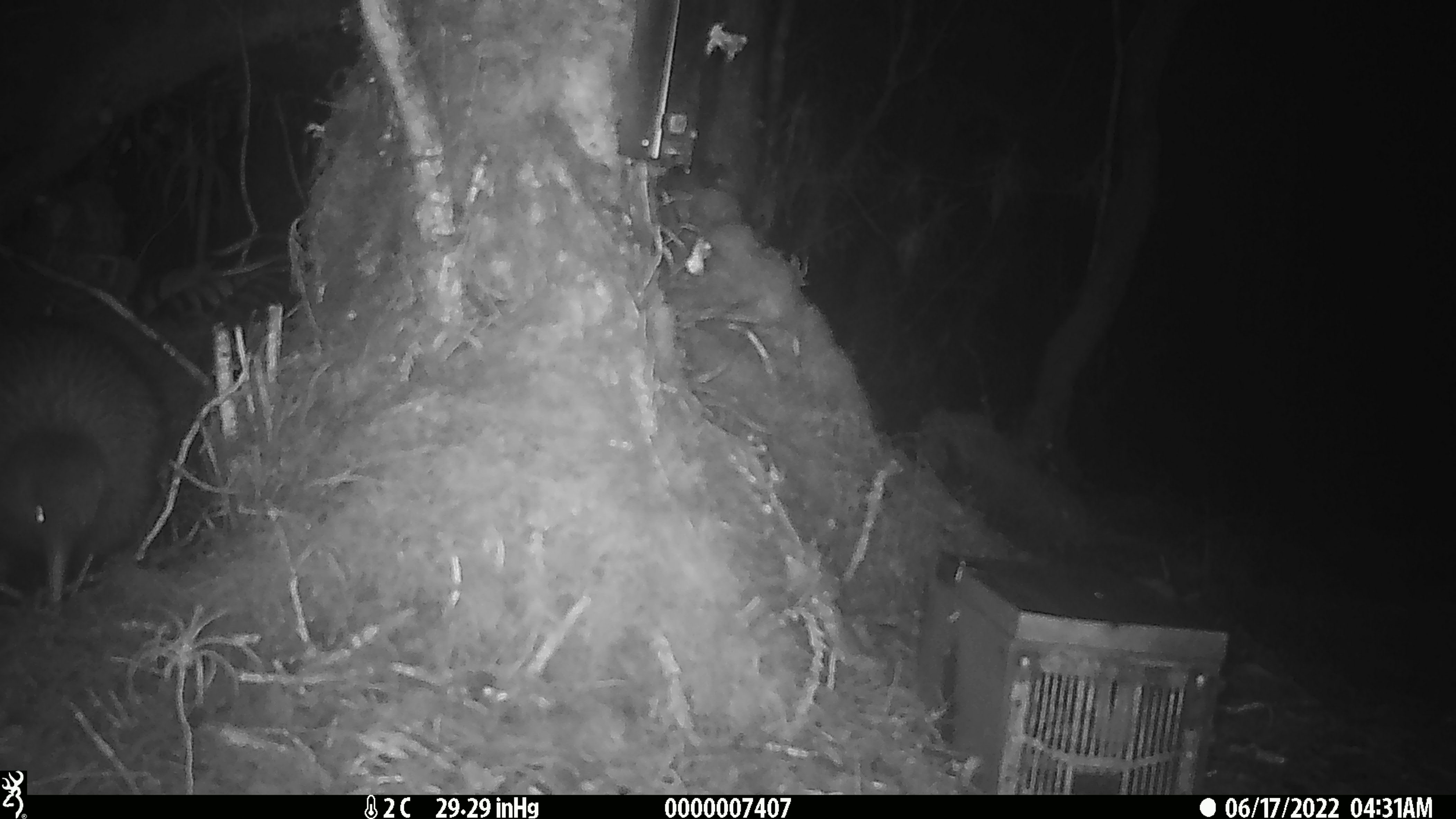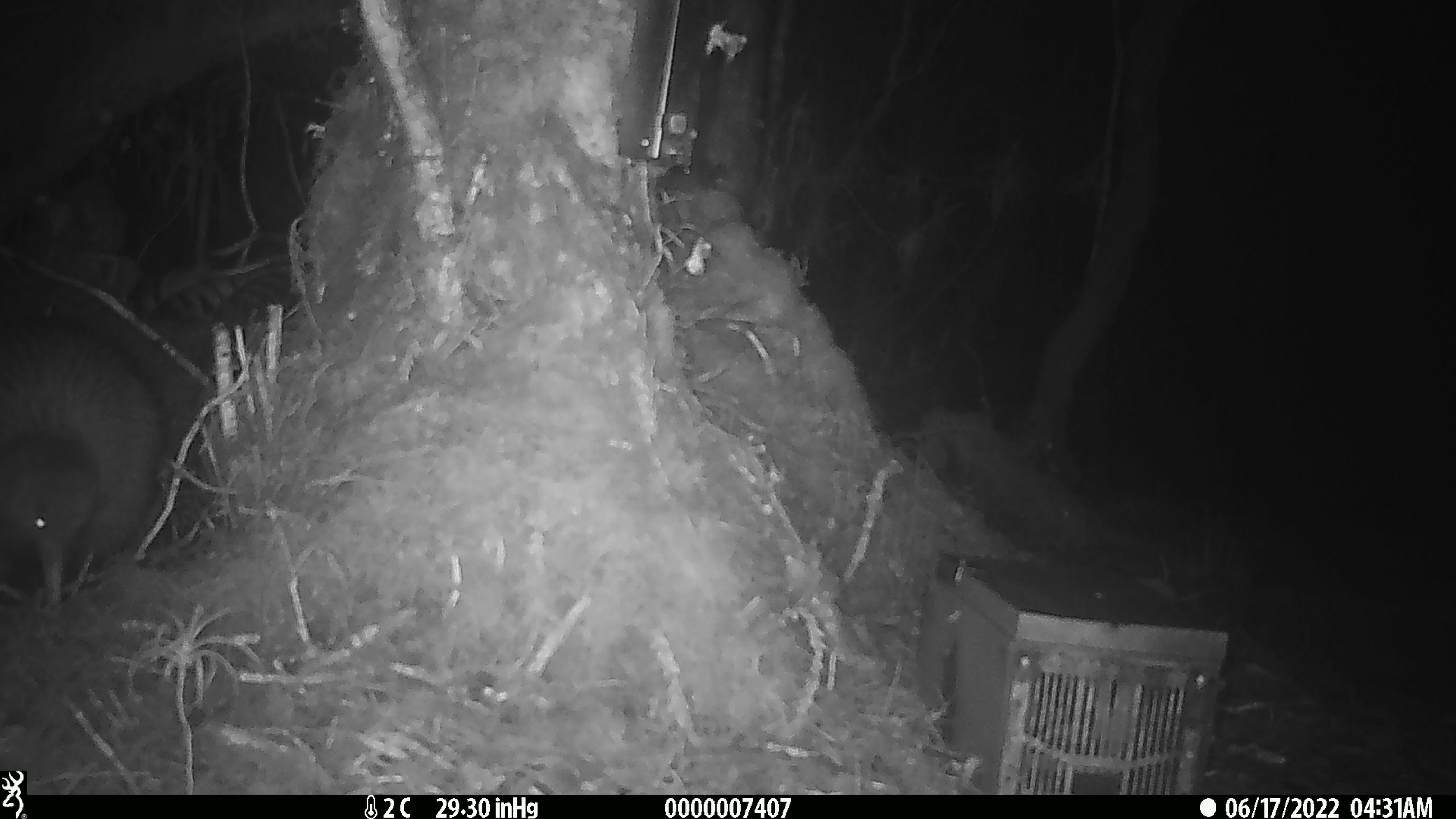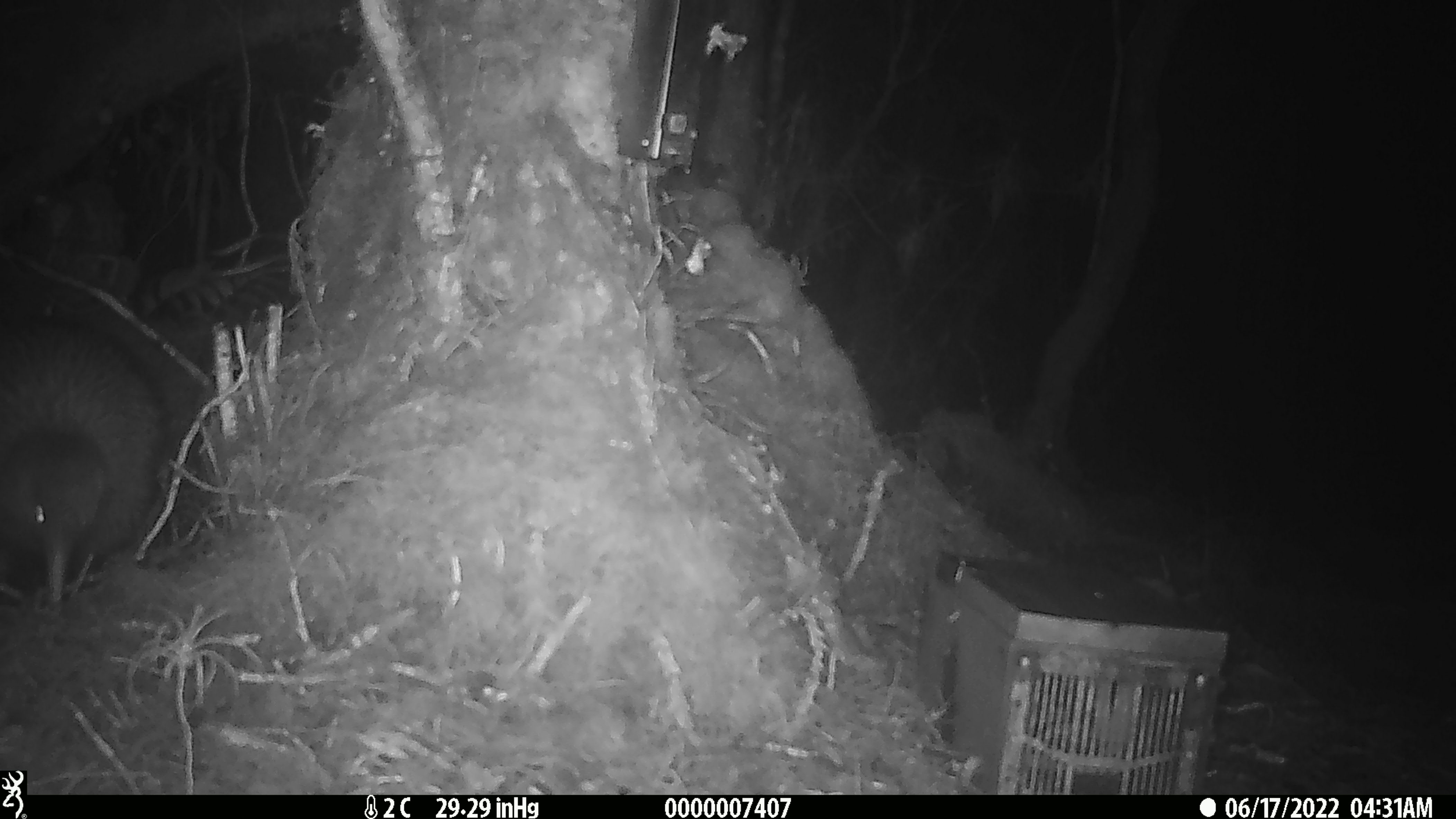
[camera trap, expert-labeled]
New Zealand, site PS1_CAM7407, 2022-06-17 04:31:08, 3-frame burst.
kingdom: Animalia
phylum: Chordata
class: Aves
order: Apterygiformes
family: Apterygidae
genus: Apteryx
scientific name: Apteryx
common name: kiwi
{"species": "kiwi (Apteryx)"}